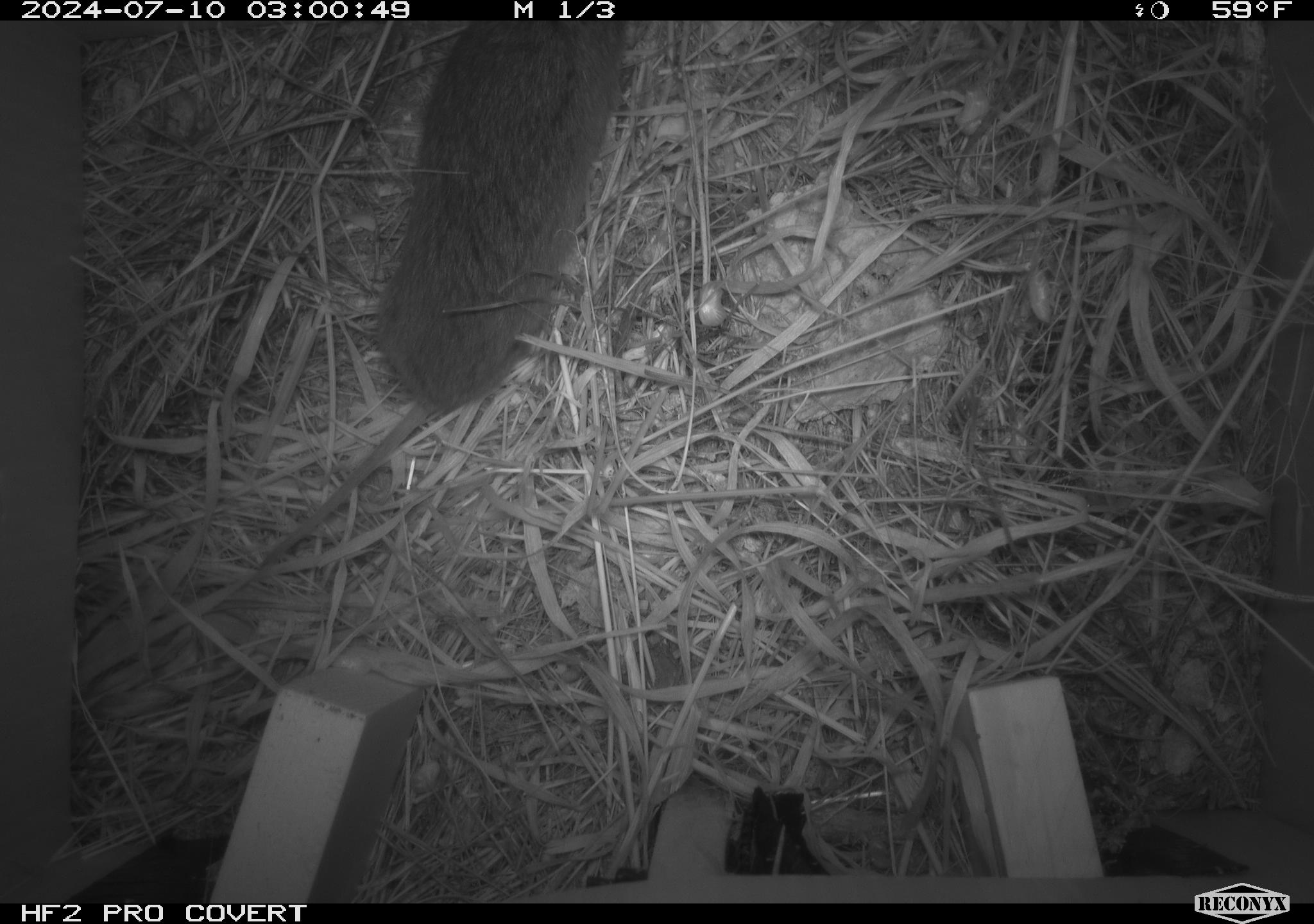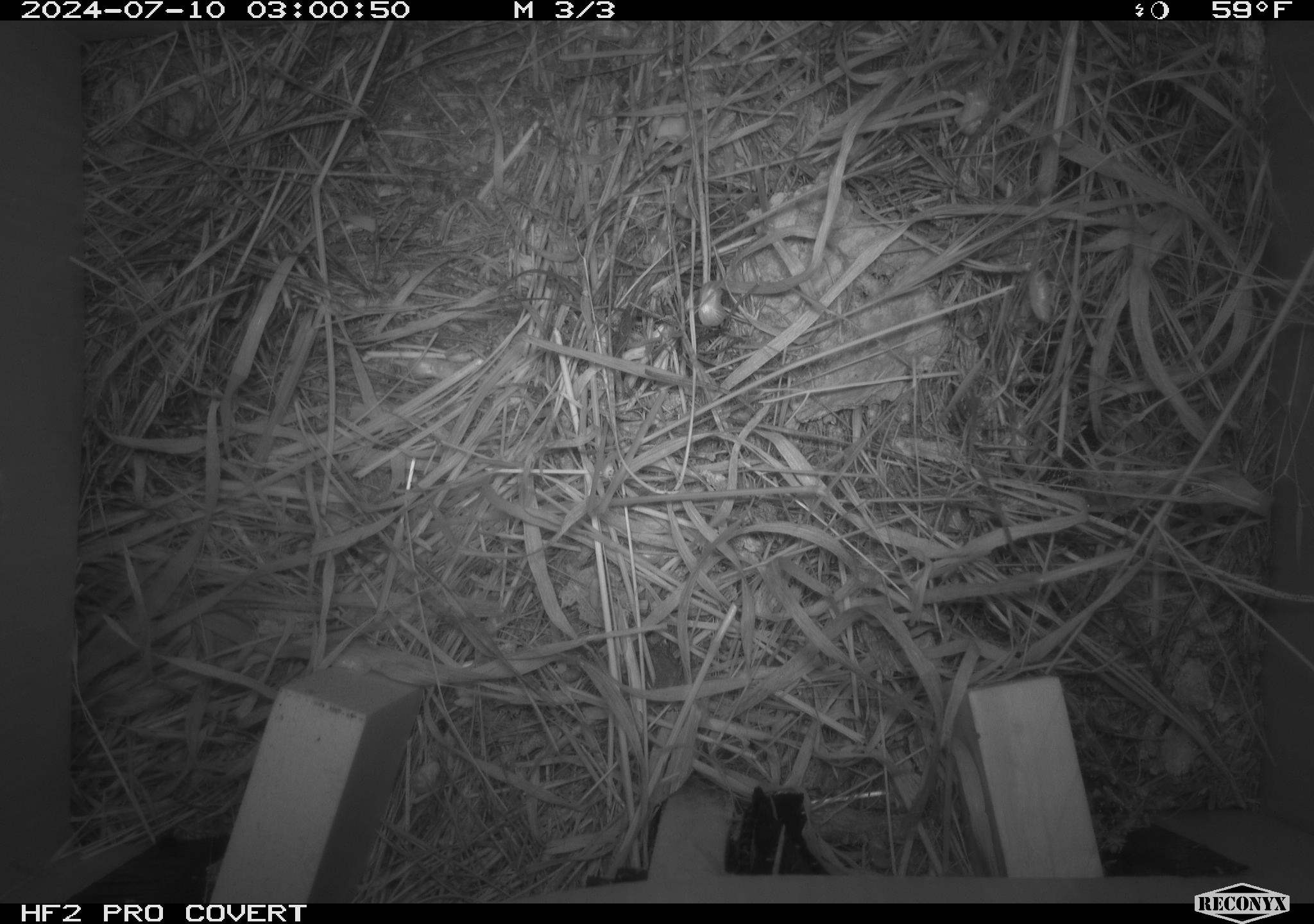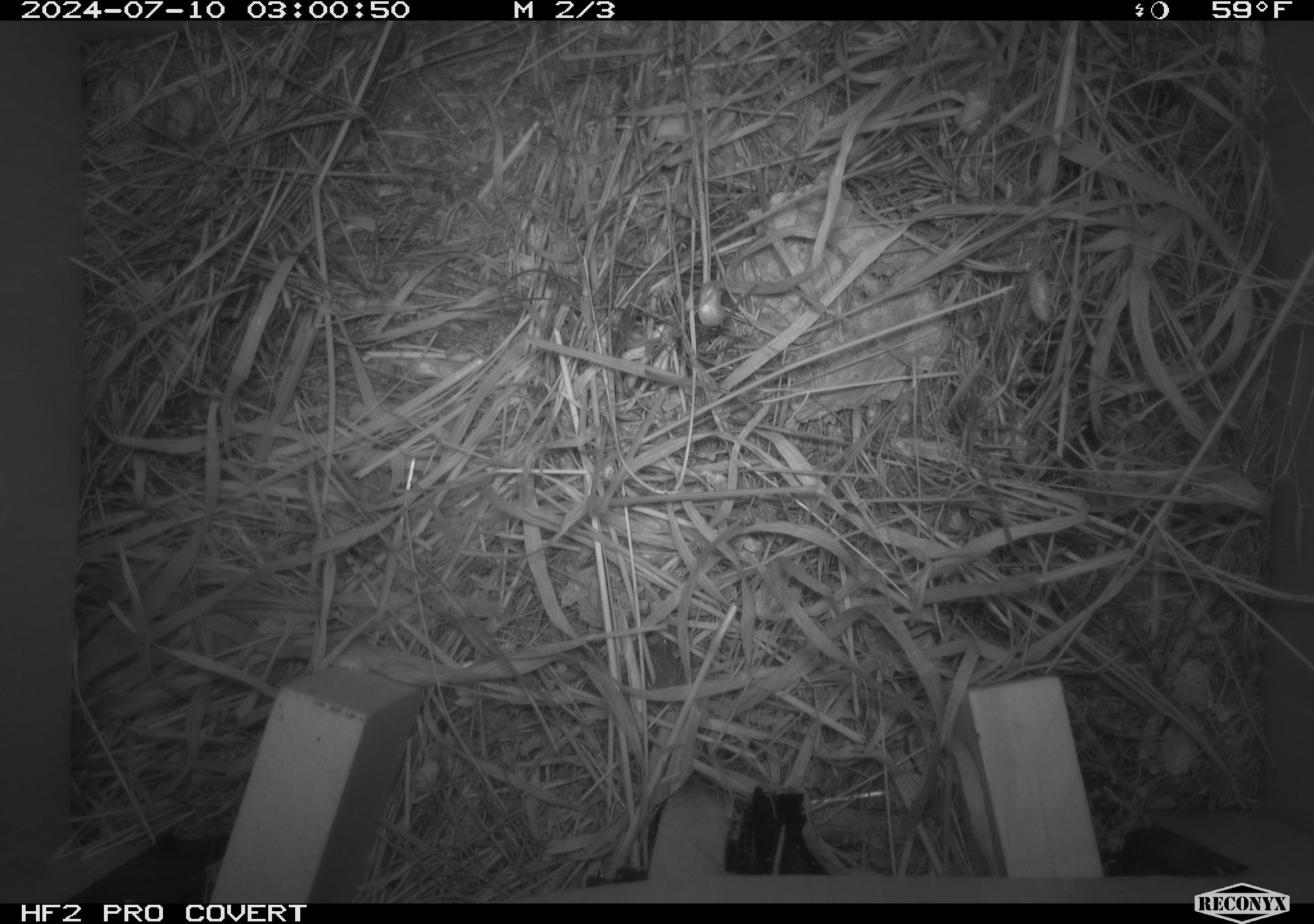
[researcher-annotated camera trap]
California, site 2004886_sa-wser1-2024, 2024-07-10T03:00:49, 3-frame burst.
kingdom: Animalia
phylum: Chordata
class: Mammalia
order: Rodentia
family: Cricetidae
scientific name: Arvicolinae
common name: voles, lemmings, and muskrats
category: arvicolinae subfamily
Arvicolinae subfamily (voles, lemmings, and muskrats) (Arvicolinae).